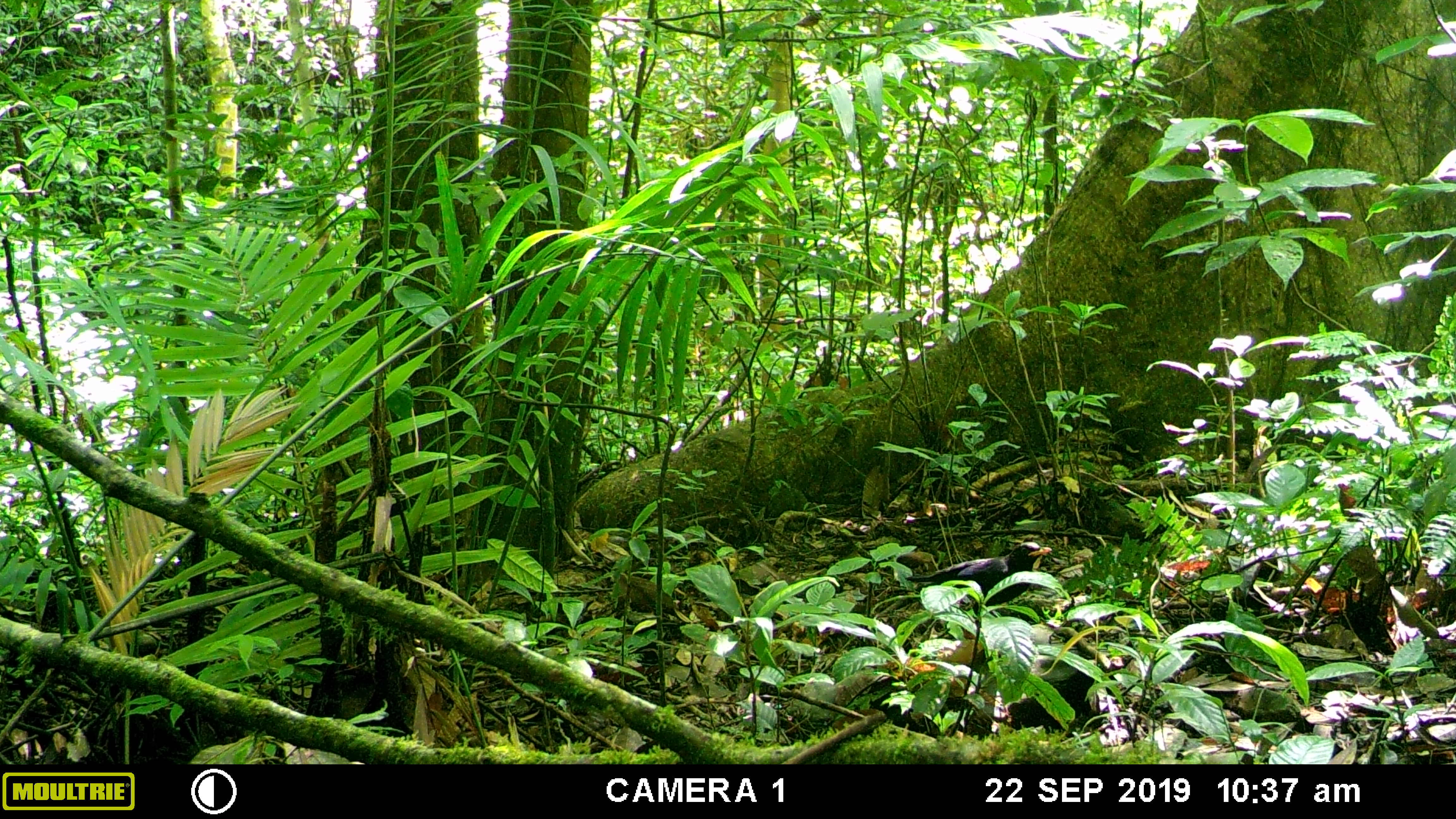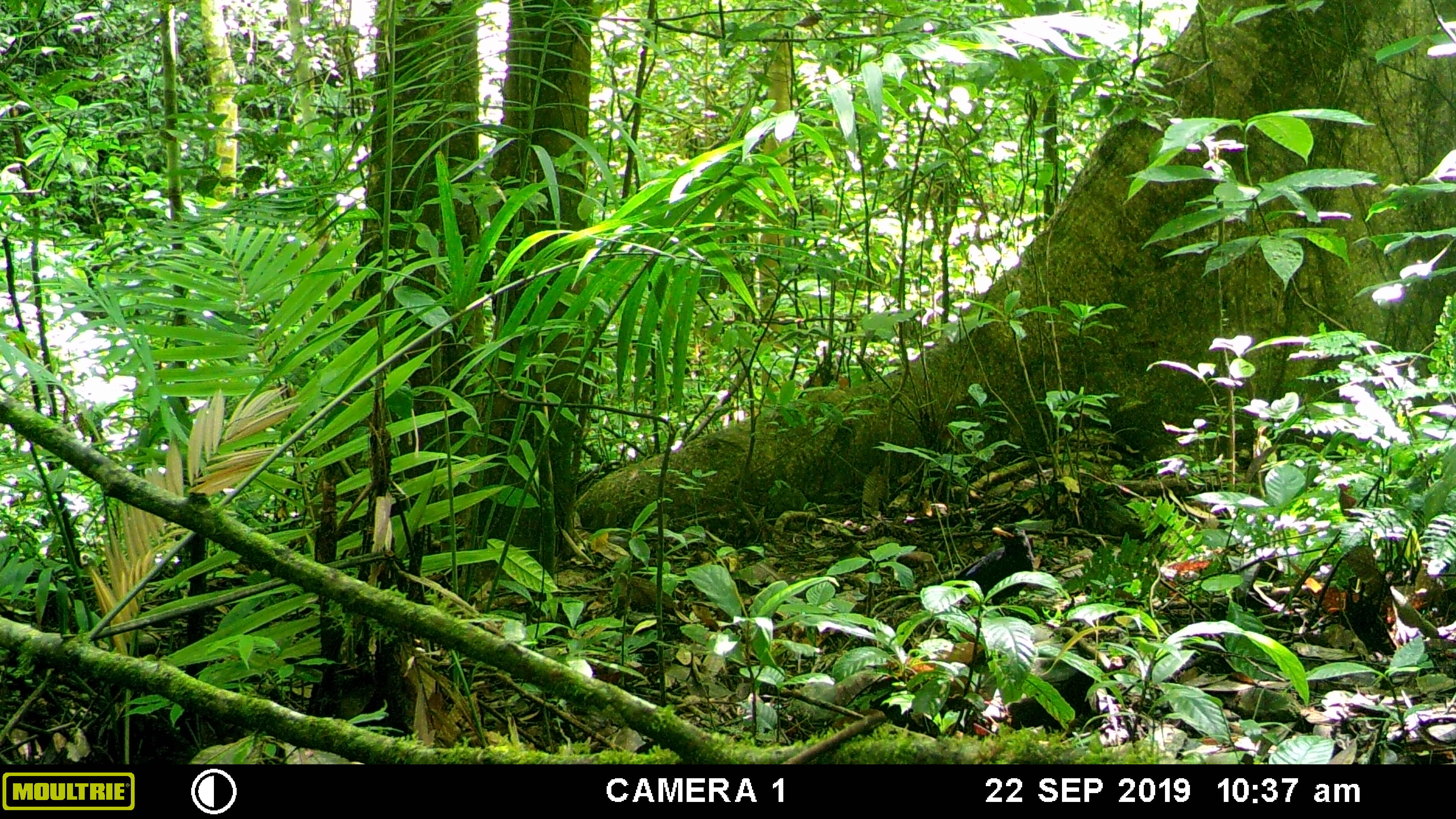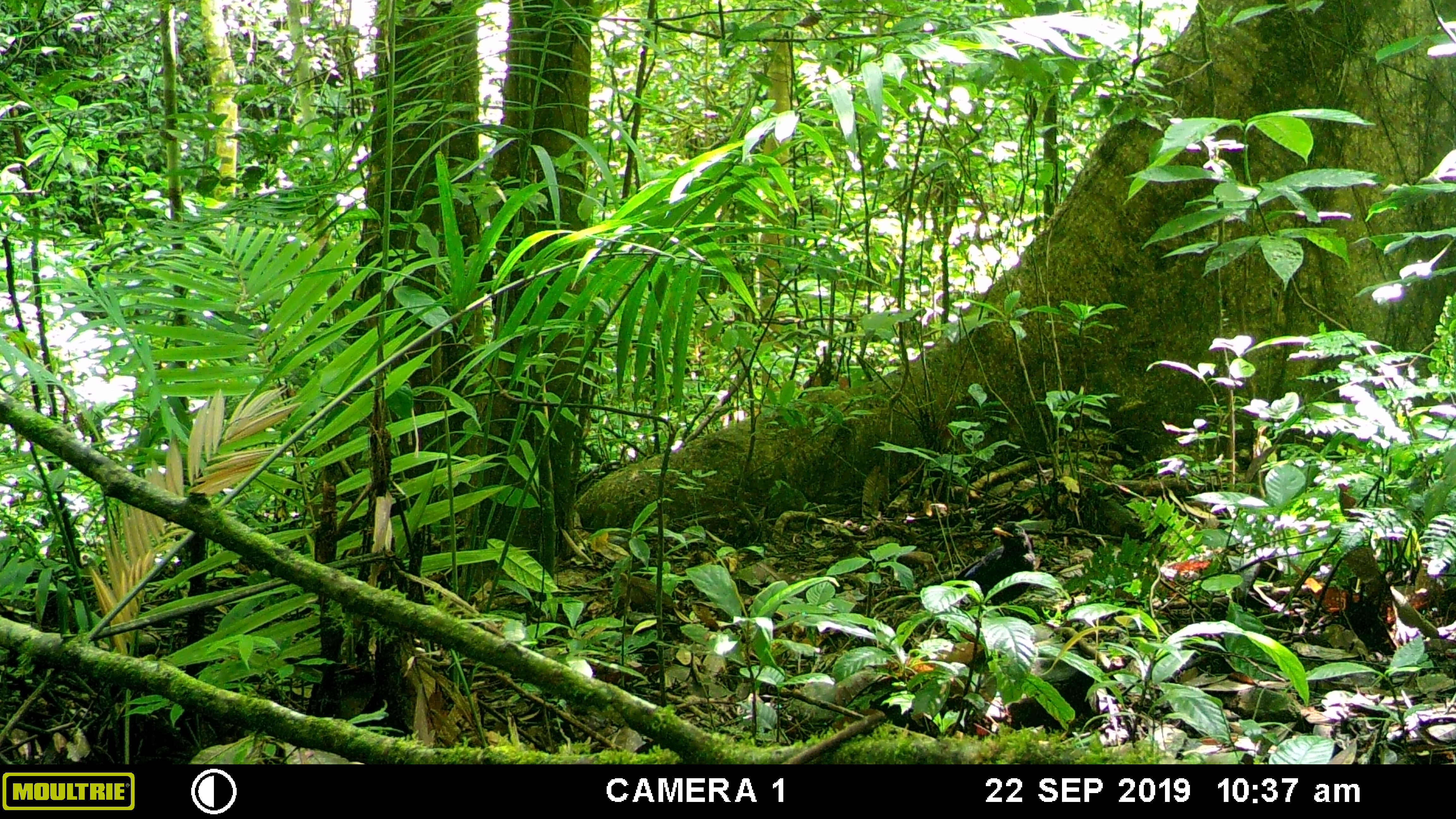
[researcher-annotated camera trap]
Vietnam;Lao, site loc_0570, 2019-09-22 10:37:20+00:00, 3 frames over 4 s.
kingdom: Animalia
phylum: Chordata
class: Aves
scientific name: Aves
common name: bird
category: unidentified bird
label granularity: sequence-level